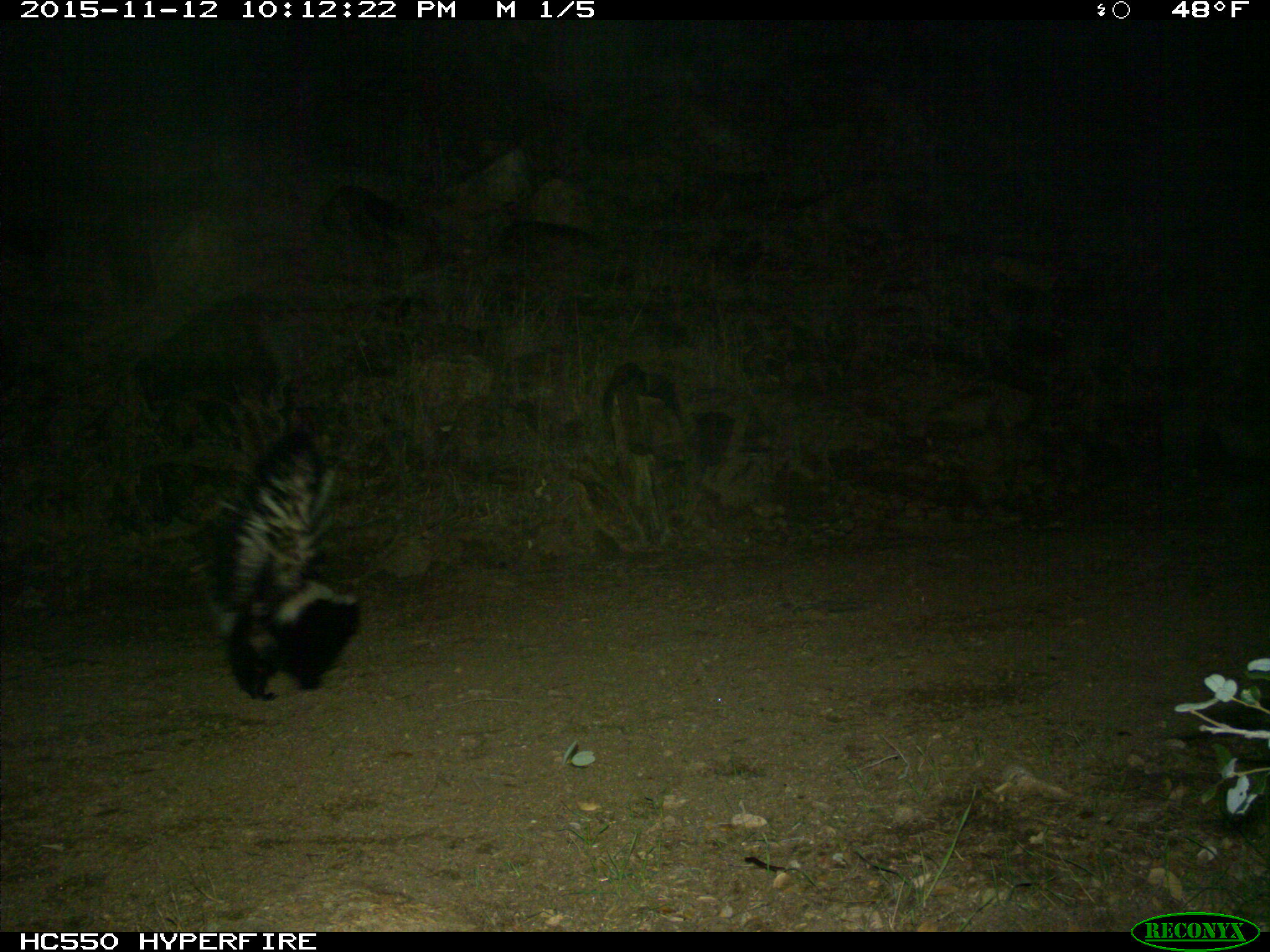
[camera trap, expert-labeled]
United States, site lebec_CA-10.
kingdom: Animalia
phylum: Chordata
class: Mammalia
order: Carnivora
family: Mephitidae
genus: Mephitis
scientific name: Mephitis mephitis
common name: striped skunk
Mephitis mephitis (striped skunk).